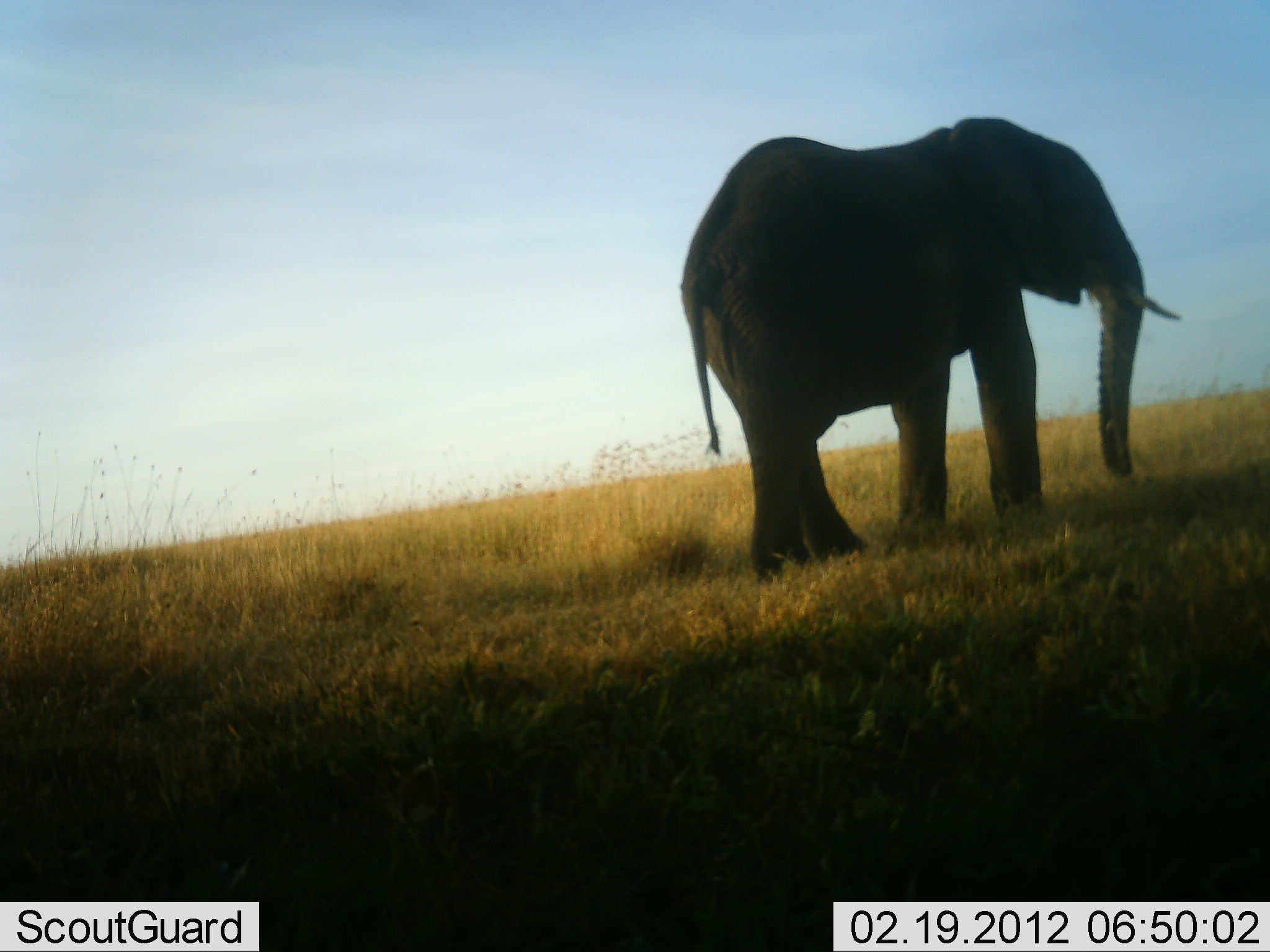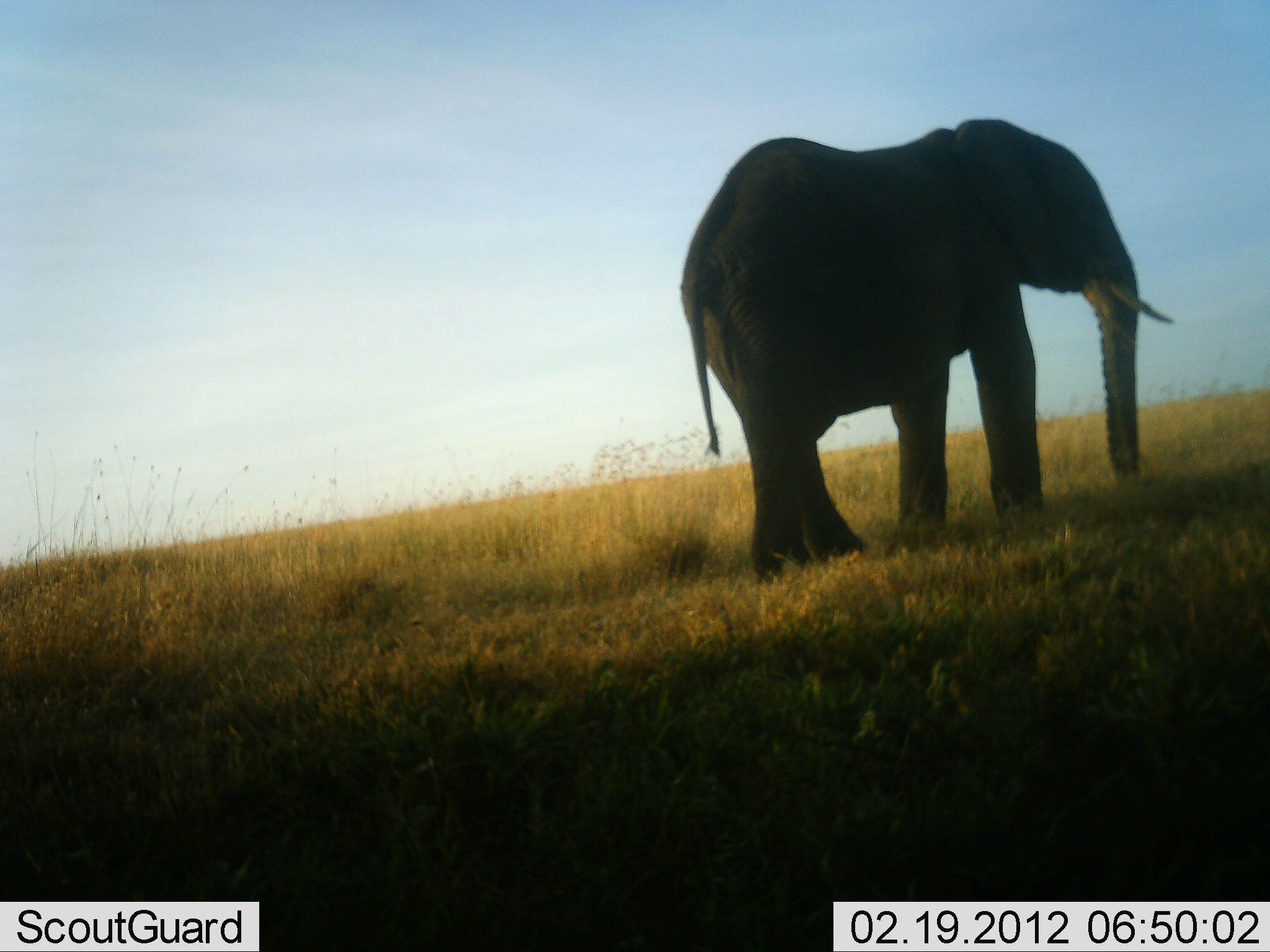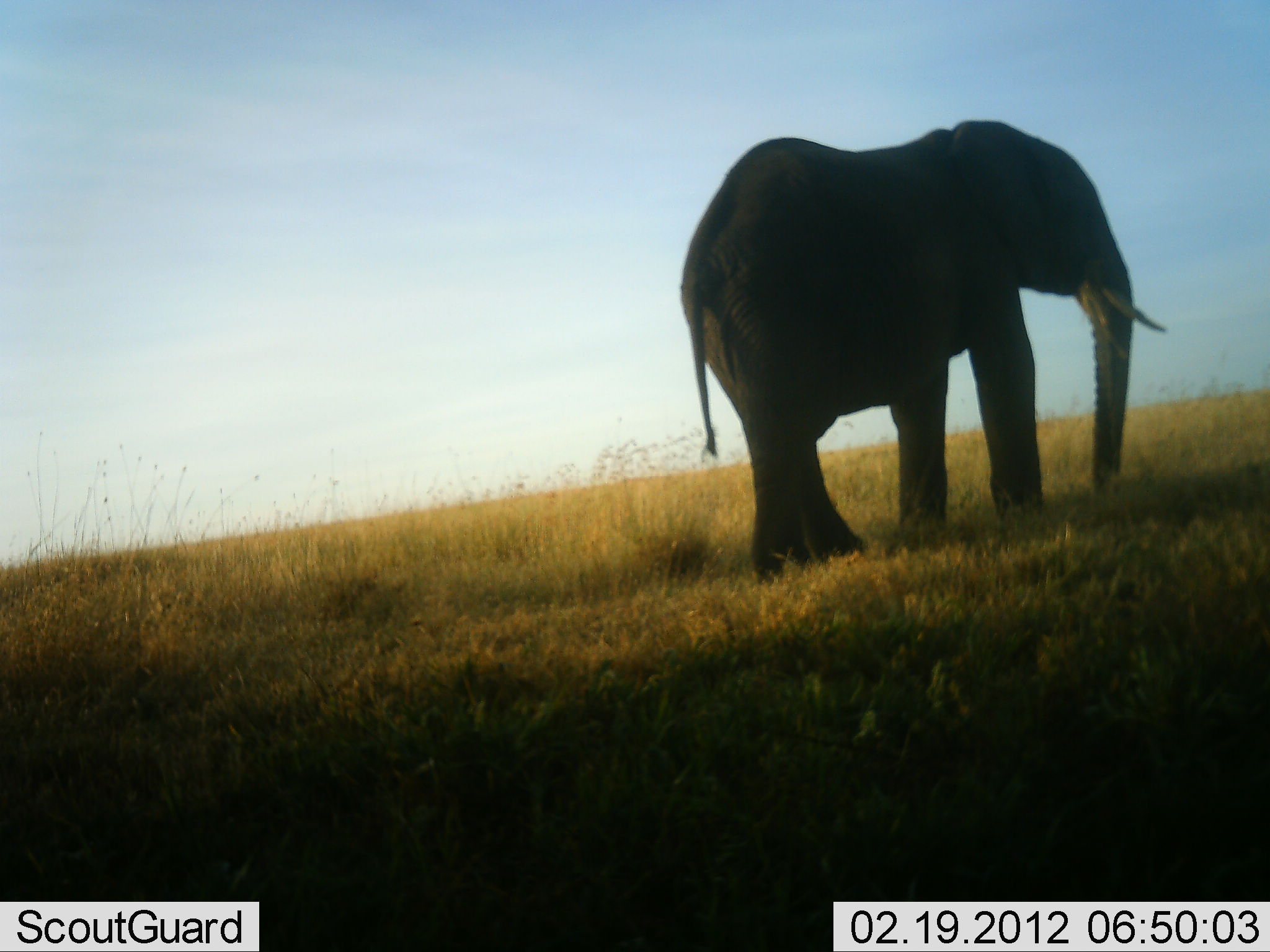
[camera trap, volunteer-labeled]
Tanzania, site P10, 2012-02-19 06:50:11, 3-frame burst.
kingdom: Animalia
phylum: Chordata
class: Mammalia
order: Proboscidea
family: Elephantidae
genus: Loxodonta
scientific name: Loxodonta africana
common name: african bush elephant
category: elephant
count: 1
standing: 75%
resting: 6%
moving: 6%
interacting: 0%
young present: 0%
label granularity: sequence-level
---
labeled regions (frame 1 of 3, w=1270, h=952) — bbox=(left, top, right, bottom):
animal: bbox=(681, 116, 1184, 584)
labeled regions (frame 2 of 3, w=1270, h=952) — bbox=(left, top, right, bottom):
animal: bbox=(677, 116, 1178, 584)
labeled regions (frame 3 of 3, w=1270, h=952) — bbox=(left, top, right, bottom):
animal: bbox=(678, 118, 1170, 584)